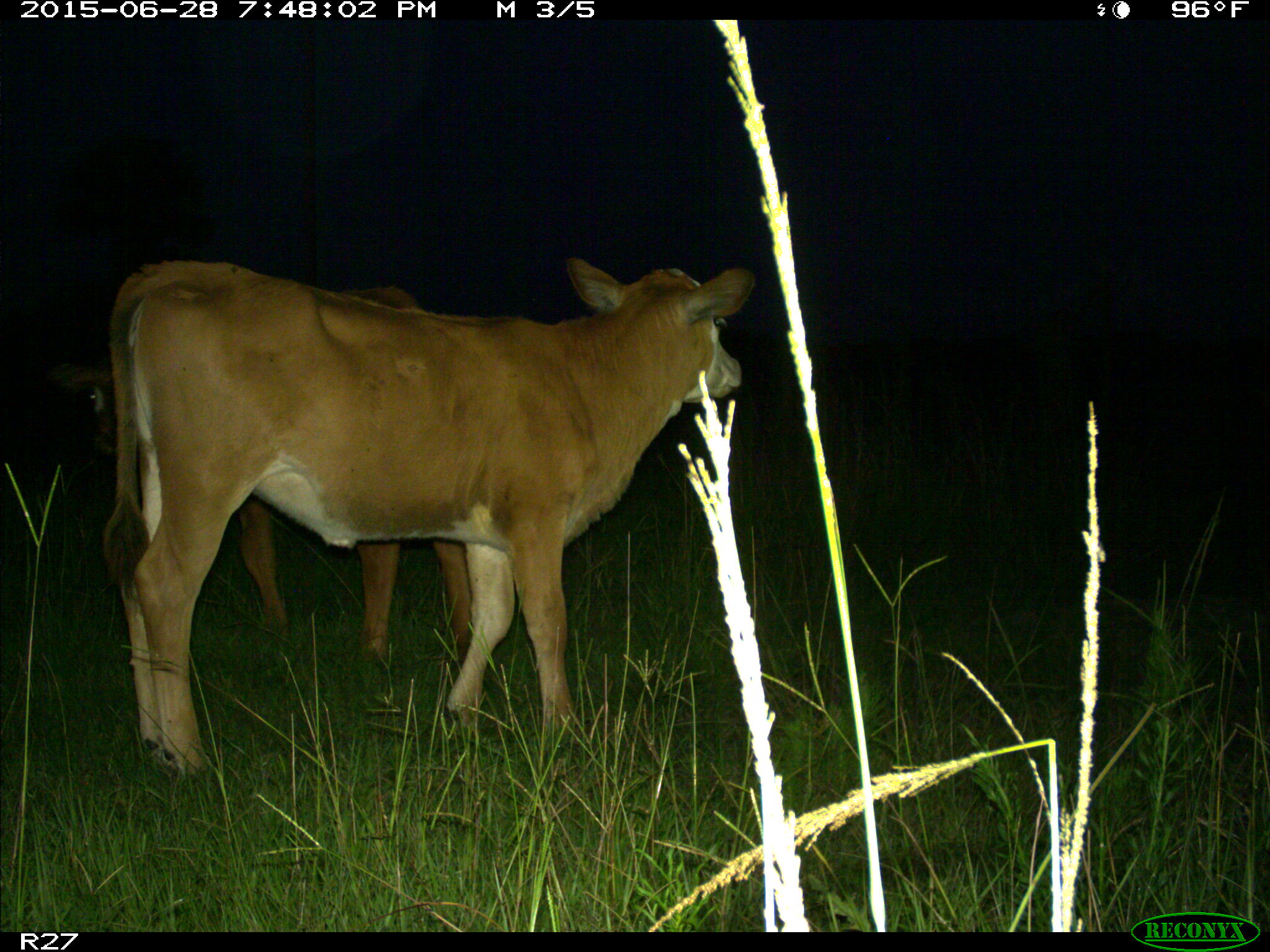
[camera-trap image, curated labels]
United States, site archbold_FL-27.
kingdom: Animalia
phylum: Chordata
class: Mammalia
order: Artiodactyla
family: Bovidae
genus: Bos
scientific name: Bos taurus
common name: domestic cow